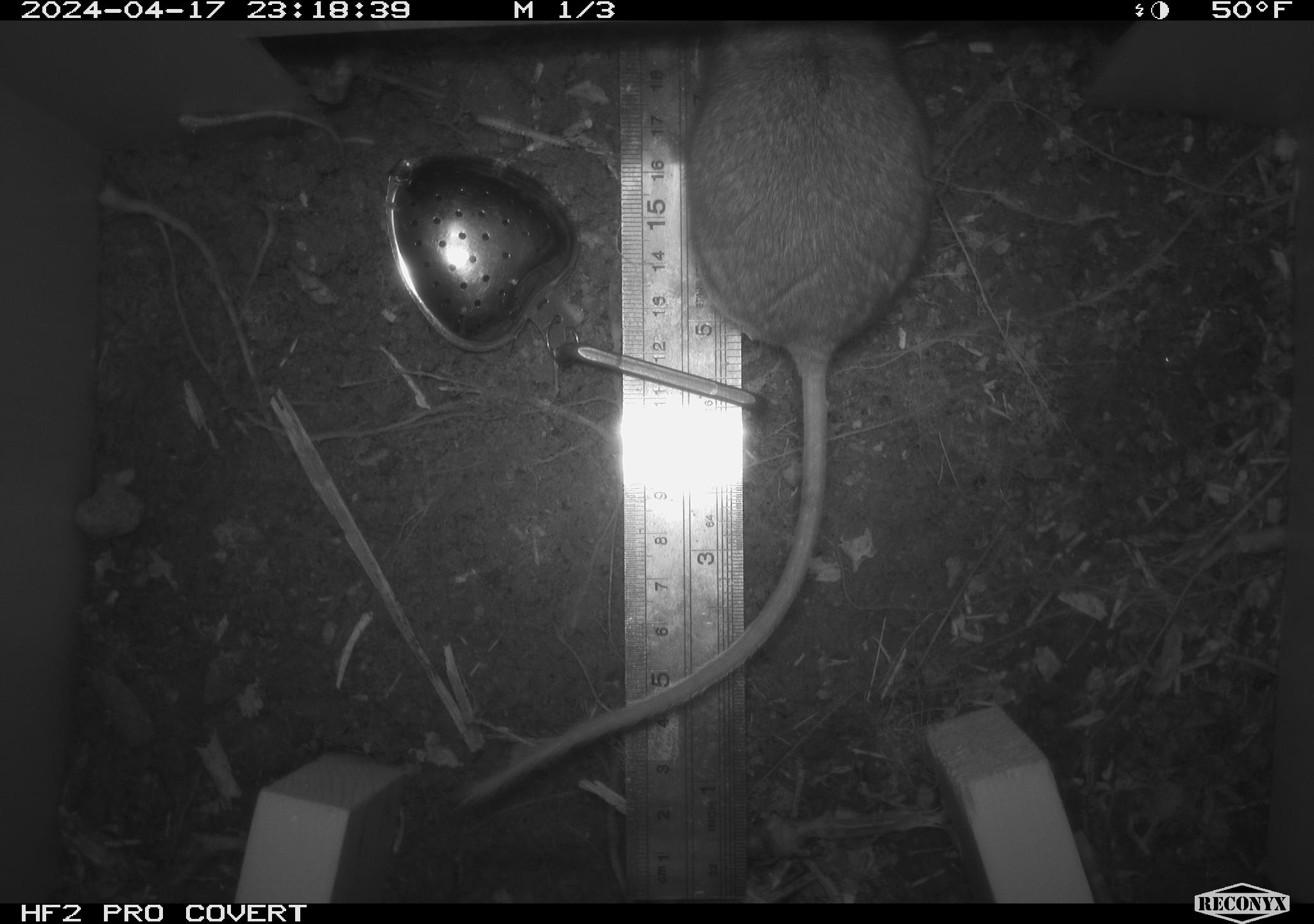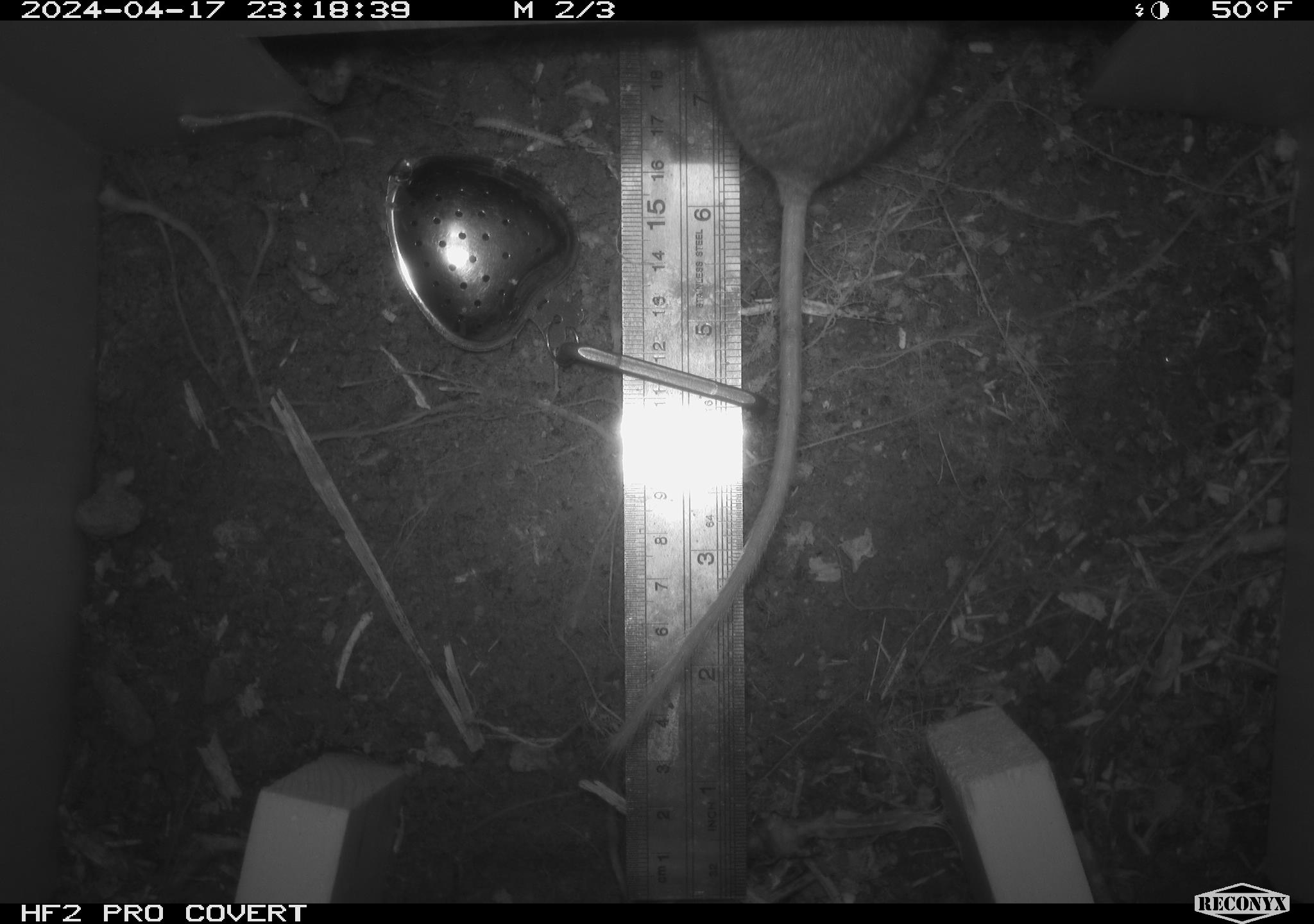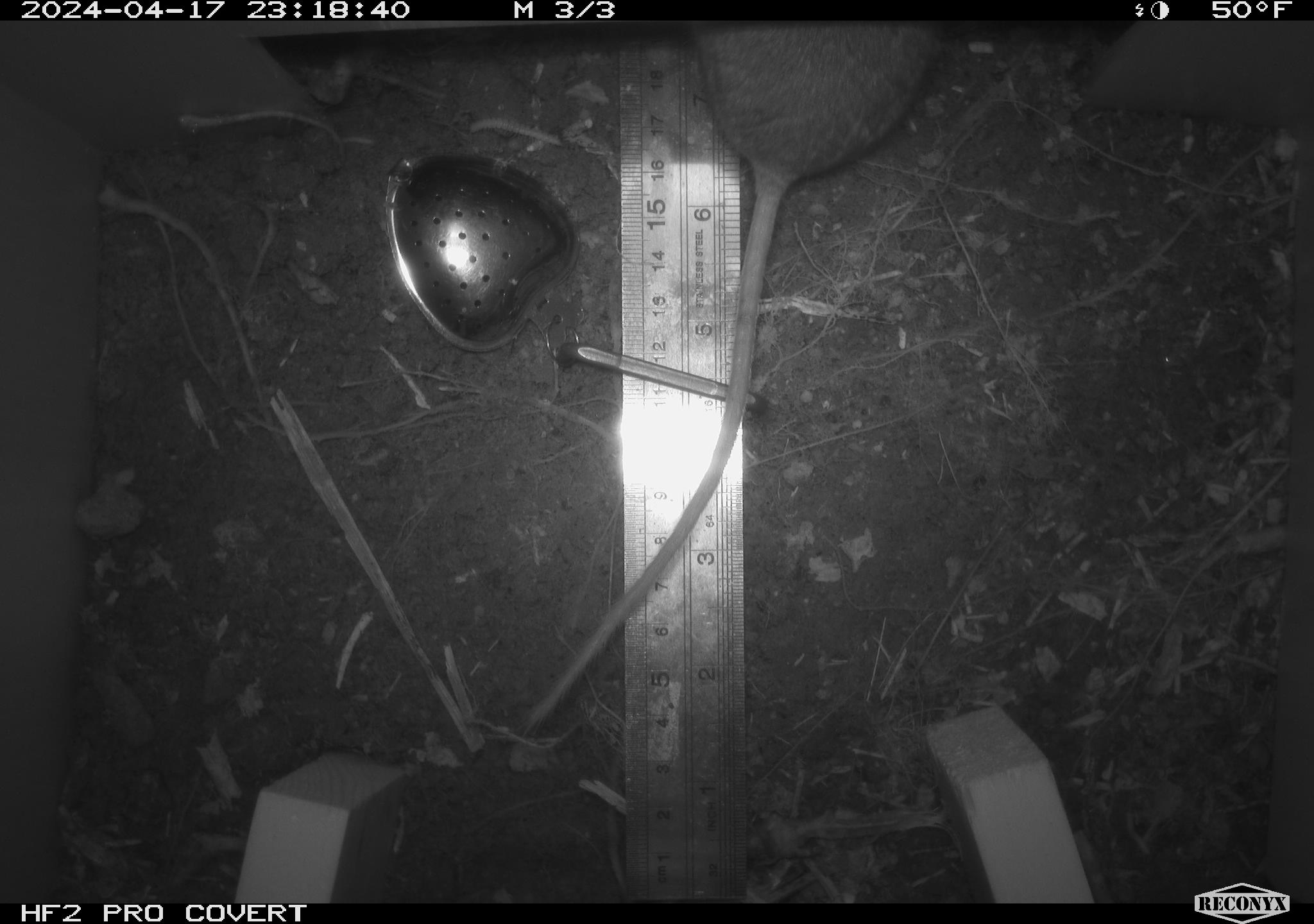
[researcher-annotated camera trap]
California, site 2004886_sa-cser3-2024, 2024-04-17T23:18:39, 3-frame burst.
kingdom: Animalia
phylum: Chordata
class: Mammalia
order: Rodentia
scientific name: Rodentia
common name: rodent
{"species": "rodent (Rodentia)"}